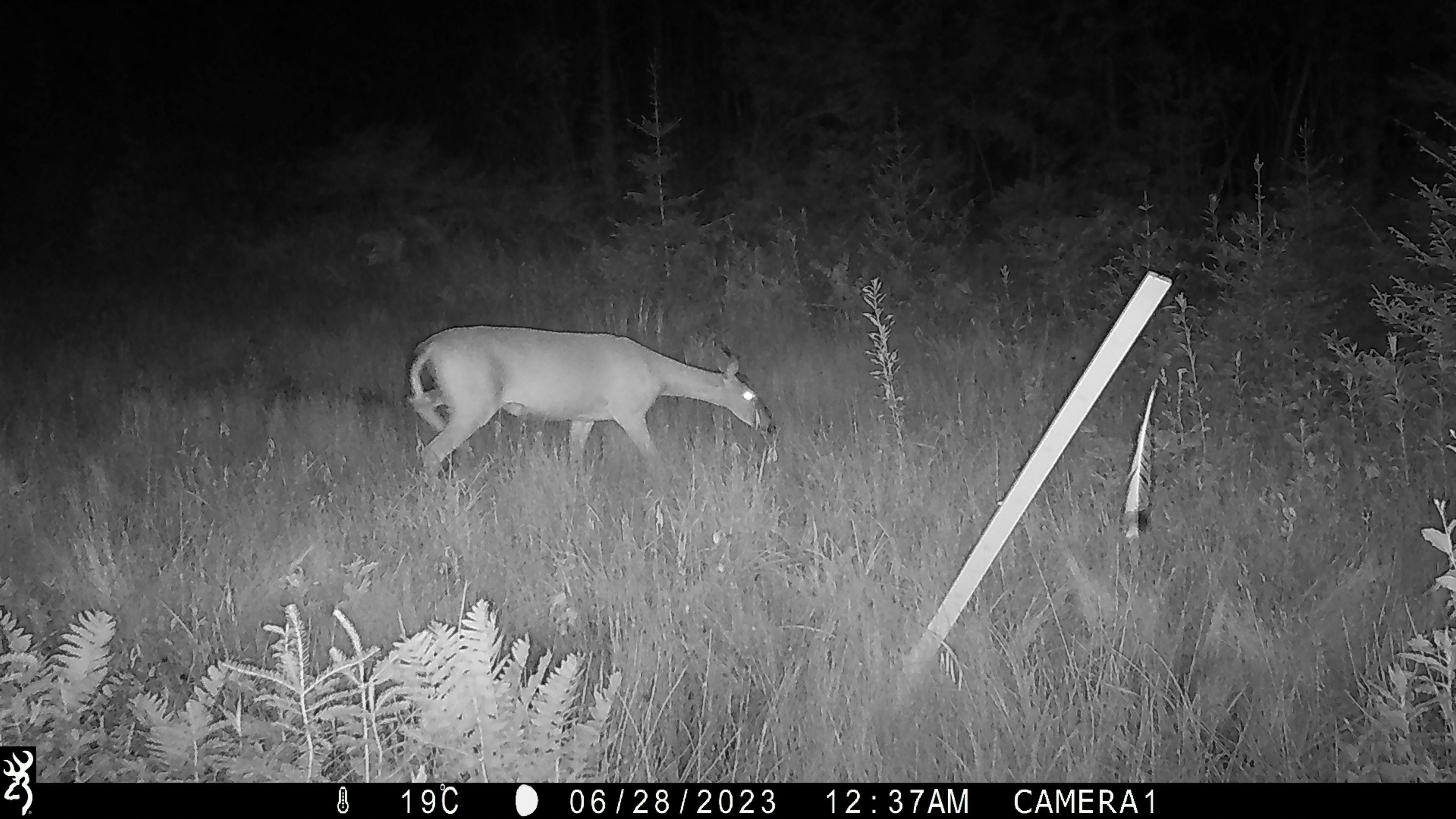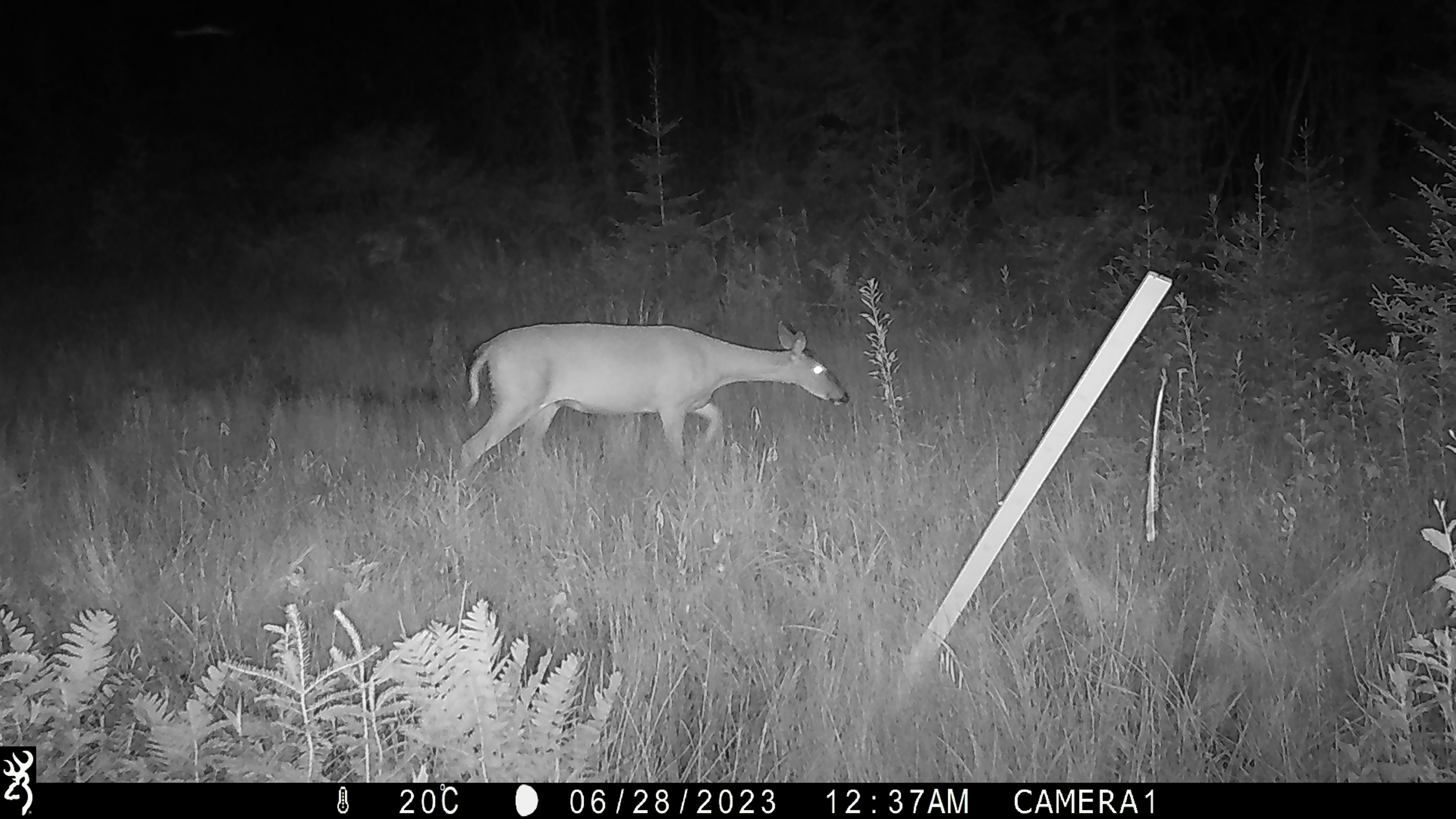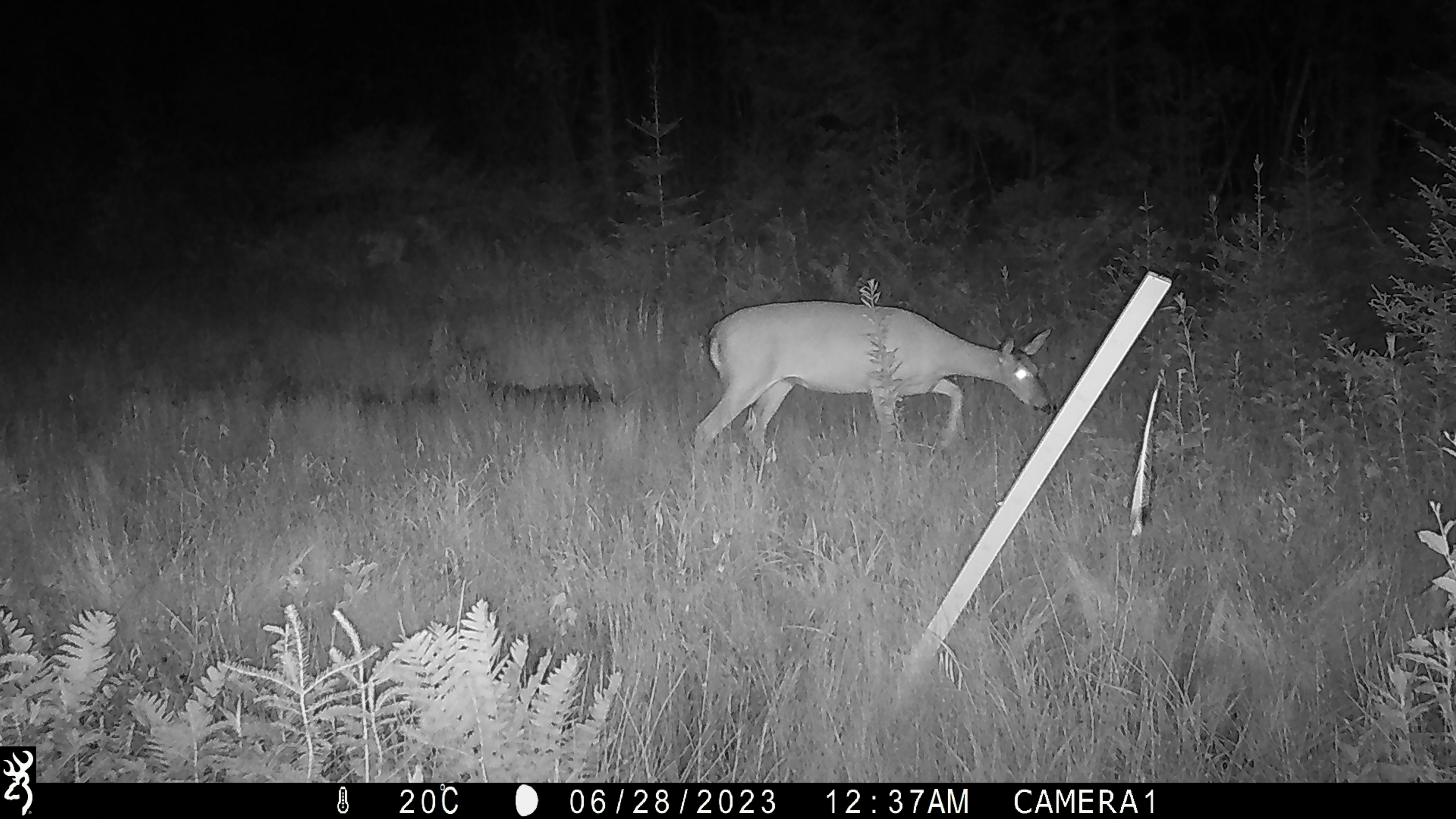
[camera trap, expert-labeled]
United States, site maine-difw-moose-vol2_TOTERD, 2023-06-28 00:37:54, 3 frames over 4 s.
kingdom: Animalia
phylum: Chordata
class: Mammalia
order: Artiodactyla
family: Cervidae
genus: Odocoileus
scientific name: Odocoileus virginianus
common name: white-tailed deer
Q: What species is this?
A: White-tailed deer (Odocoileus virginianus).